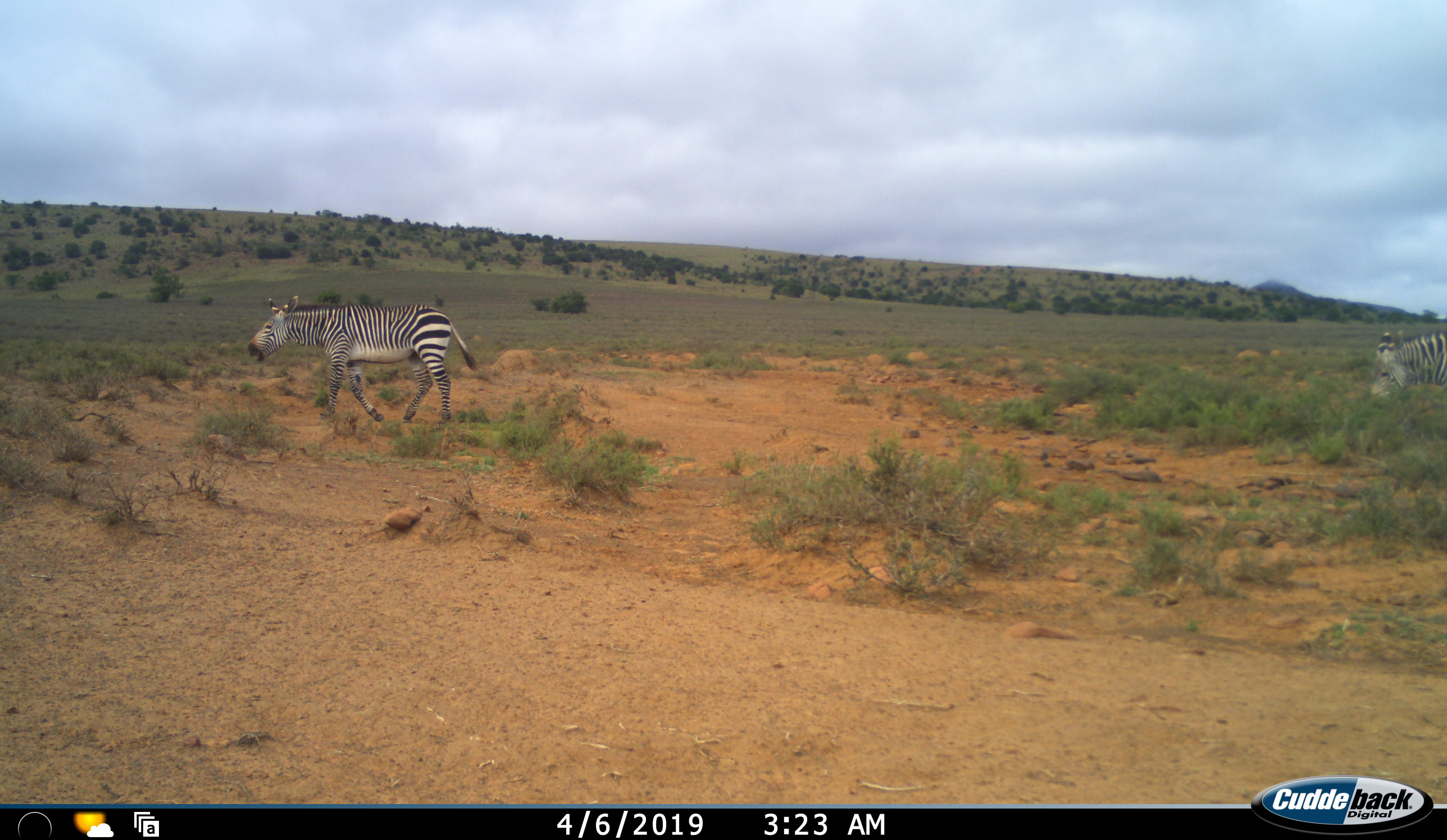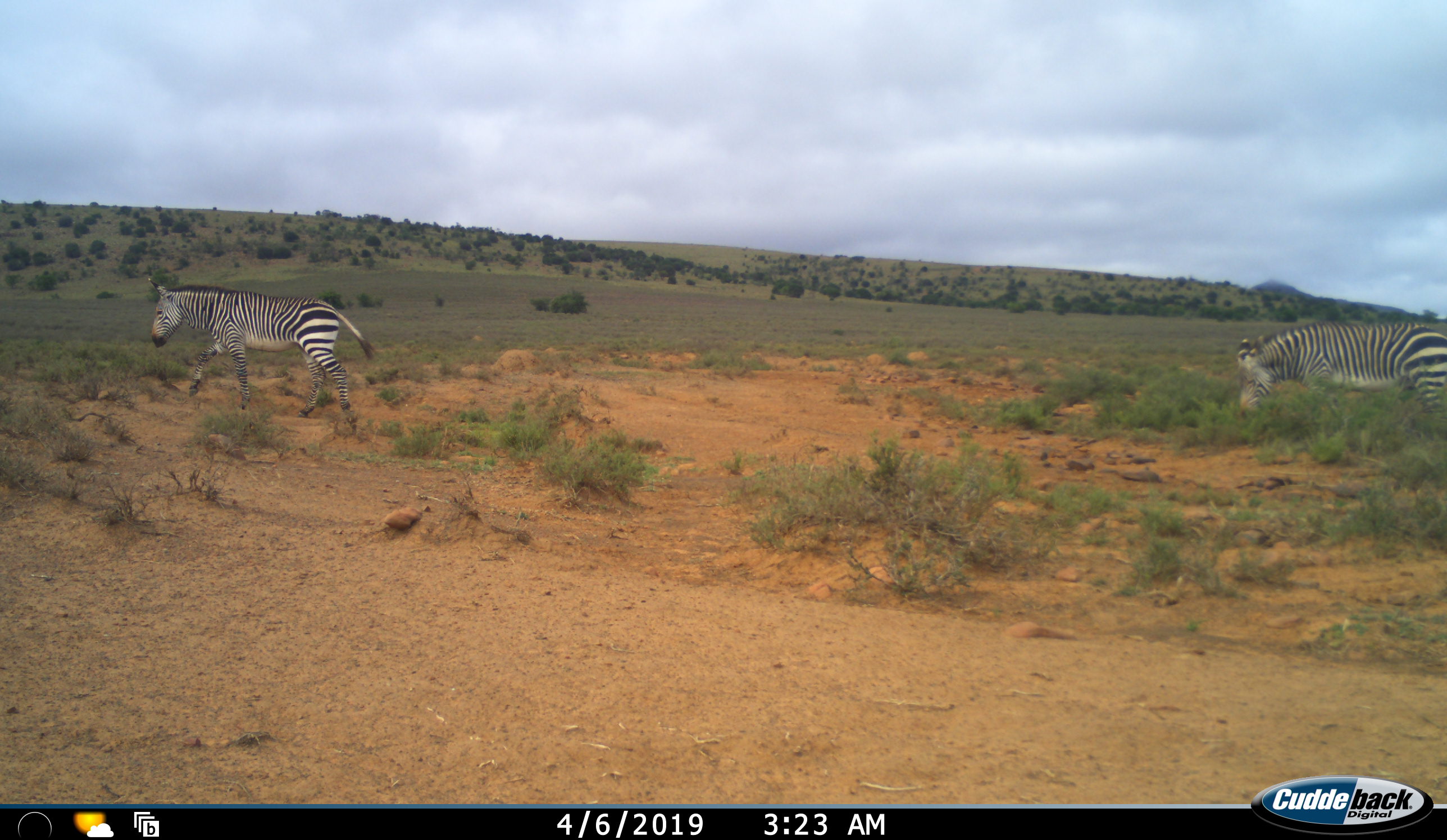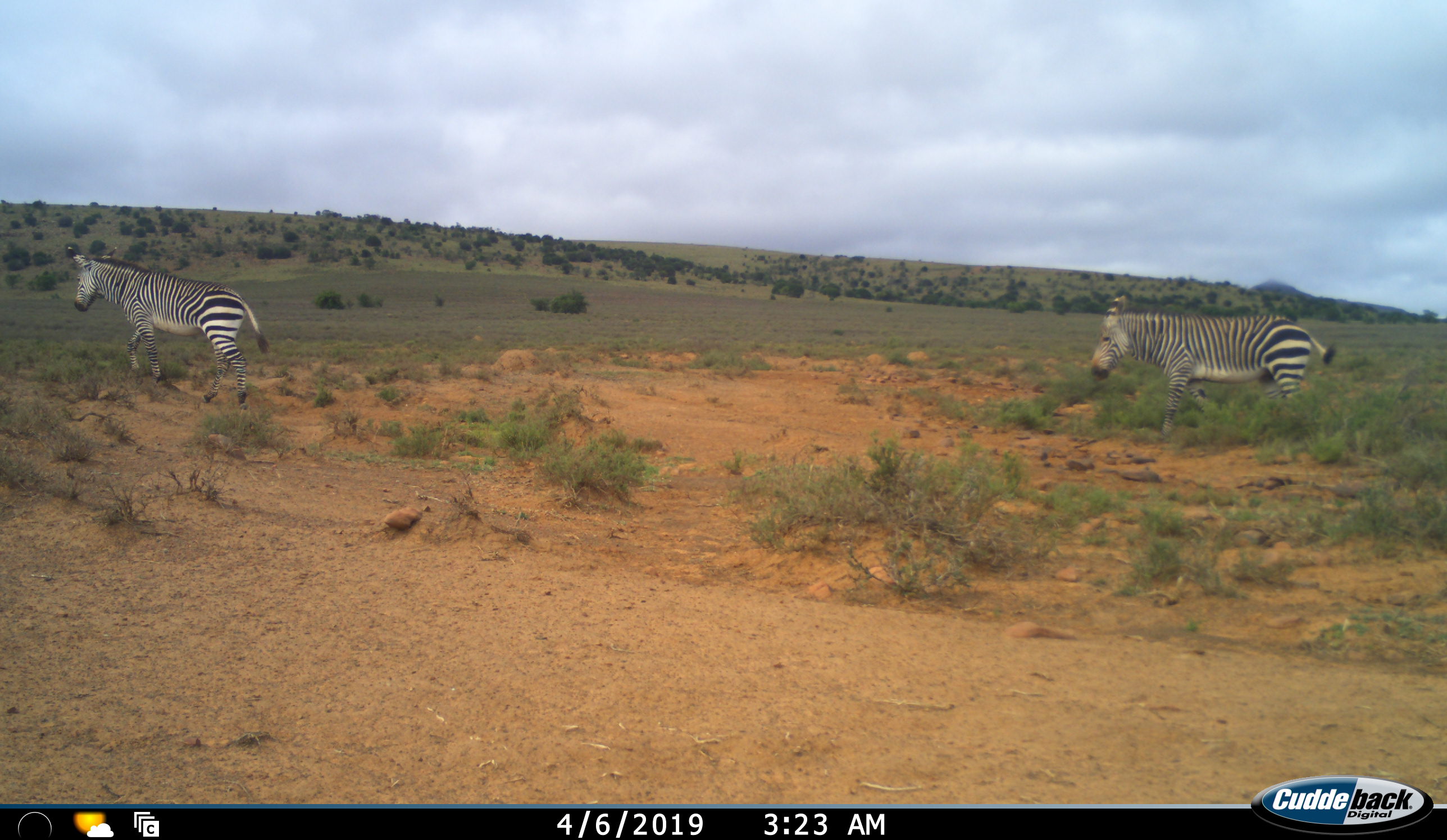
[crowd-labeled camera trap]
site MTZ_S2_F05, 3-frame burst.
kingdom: Animalia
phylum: Chordata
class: Mammalia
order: Perissodactyla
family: Equidae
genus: Equus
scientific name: Equus zebra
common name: mountain zebra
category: zebramountain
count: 2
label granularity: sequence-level